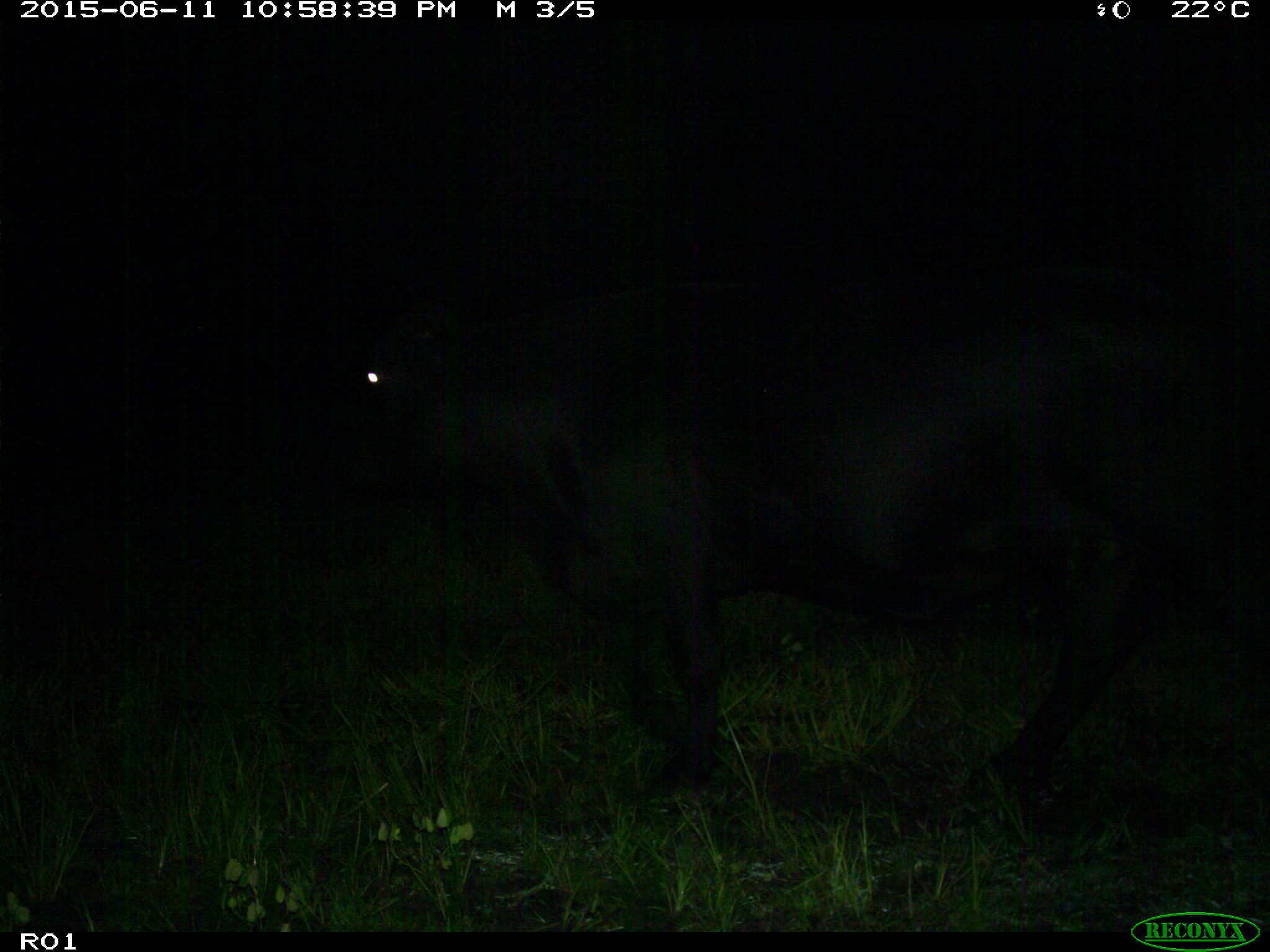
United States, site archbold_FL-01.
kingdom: Animalia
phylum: Chordata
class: Mammalia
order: Artiodactyla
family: Bovidae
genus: Bos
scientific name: Bos taurus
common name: domestic cow